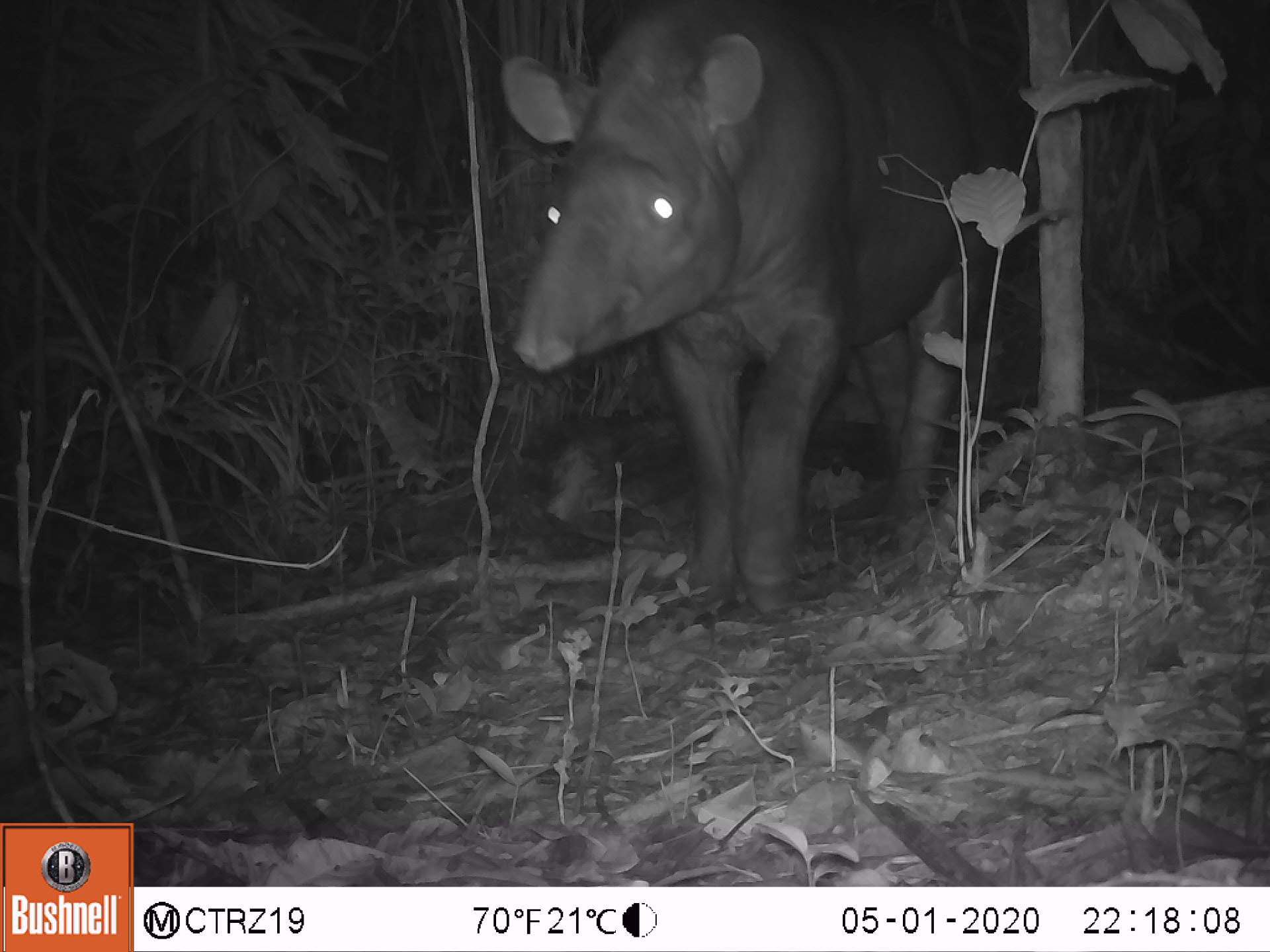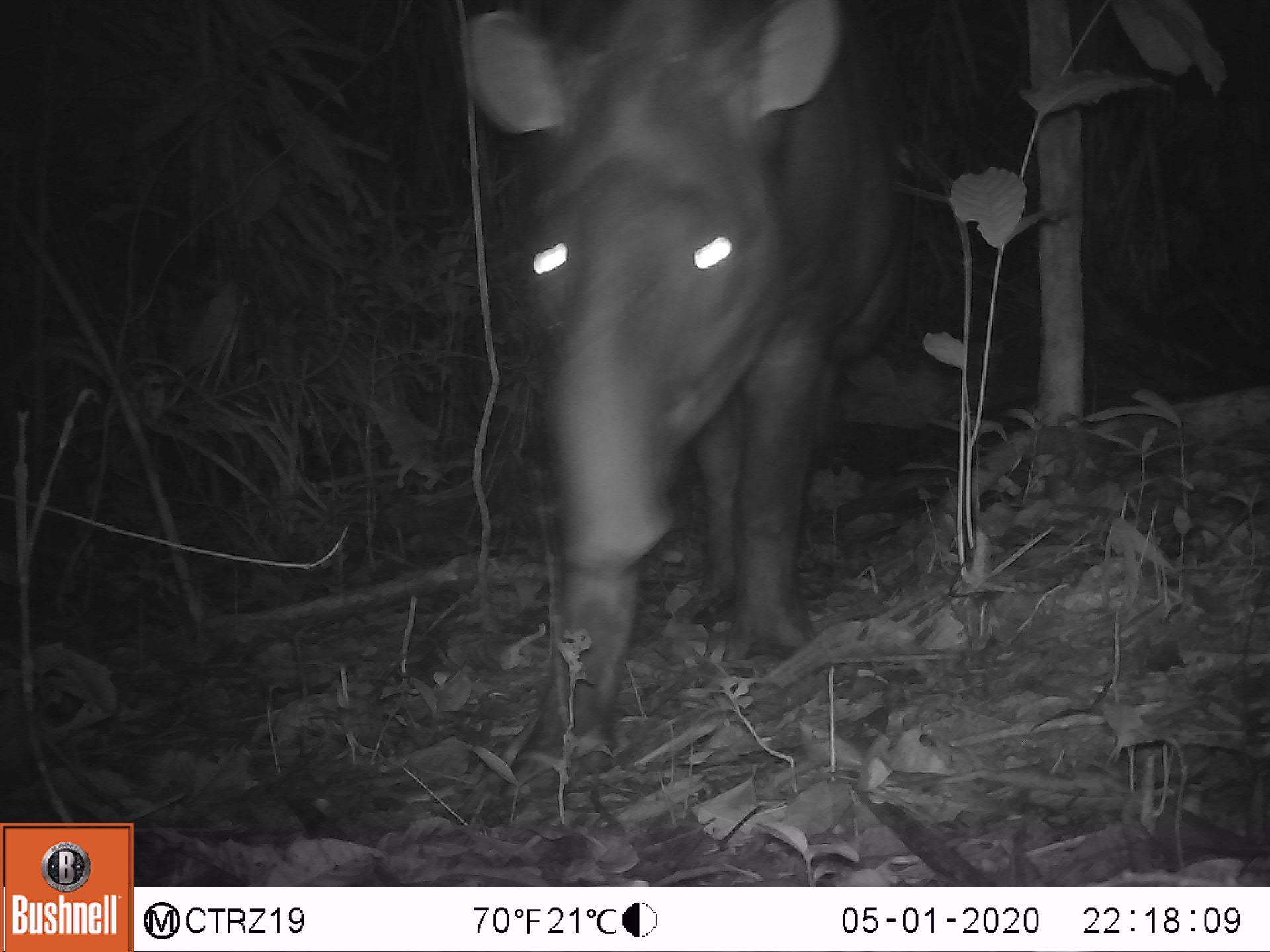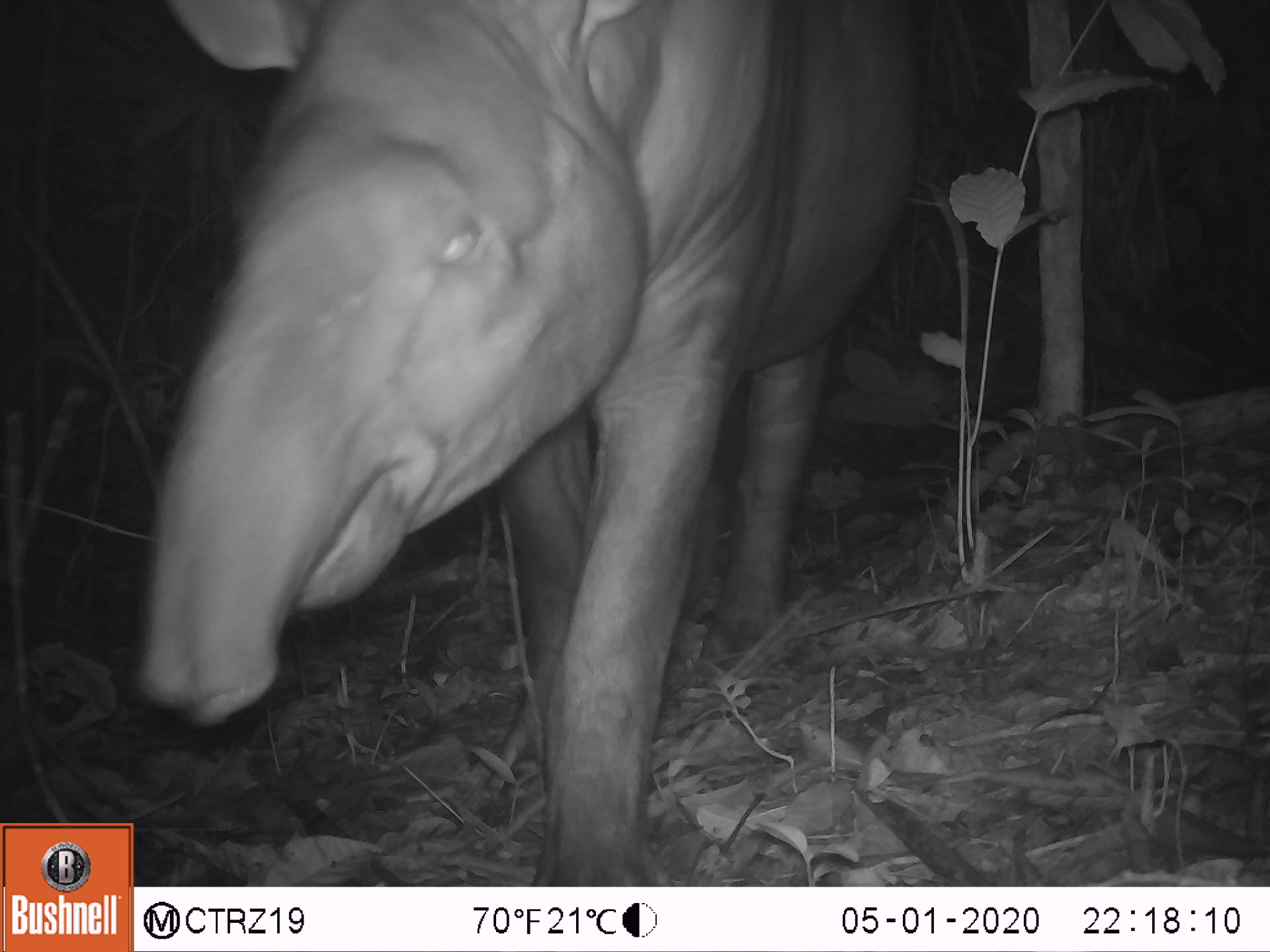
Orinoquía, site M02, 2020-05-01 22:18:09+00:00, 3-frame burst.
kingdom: Animalia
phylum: Chordata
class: Mammalia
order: Perissodactyla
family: Tapiridae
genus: Tapirus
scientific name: Tapirus terrestris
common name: lowland tapir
Lowland tapir (Tapirus terrestris).